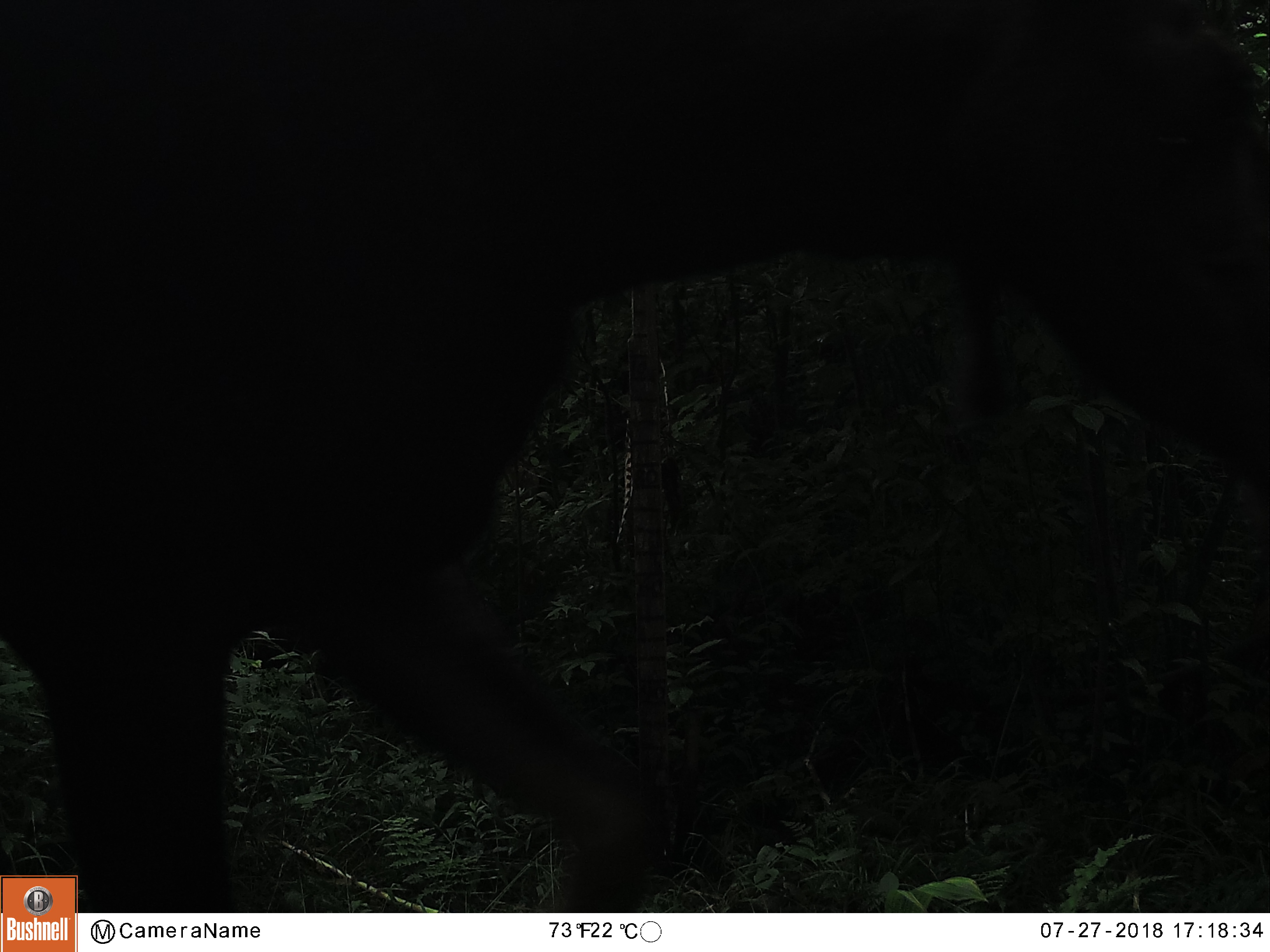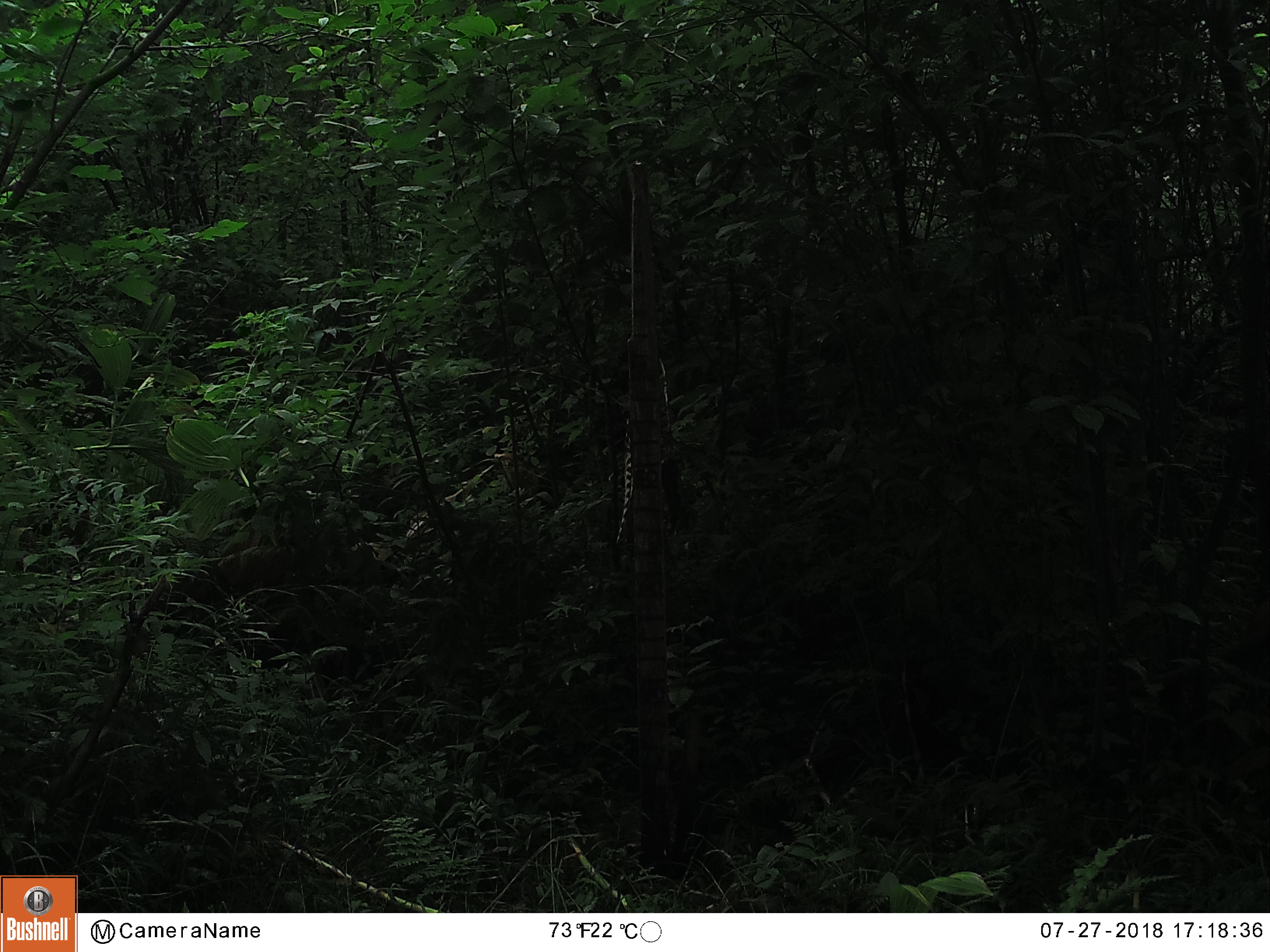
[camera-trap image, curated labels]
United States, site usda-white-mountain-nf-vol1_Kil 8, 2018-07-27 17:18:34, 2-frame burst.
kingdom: Animalia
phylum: Chordata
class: Mammalia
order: Artiodactyla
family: Cervidae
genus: Alces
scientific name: Alces alces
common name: moose